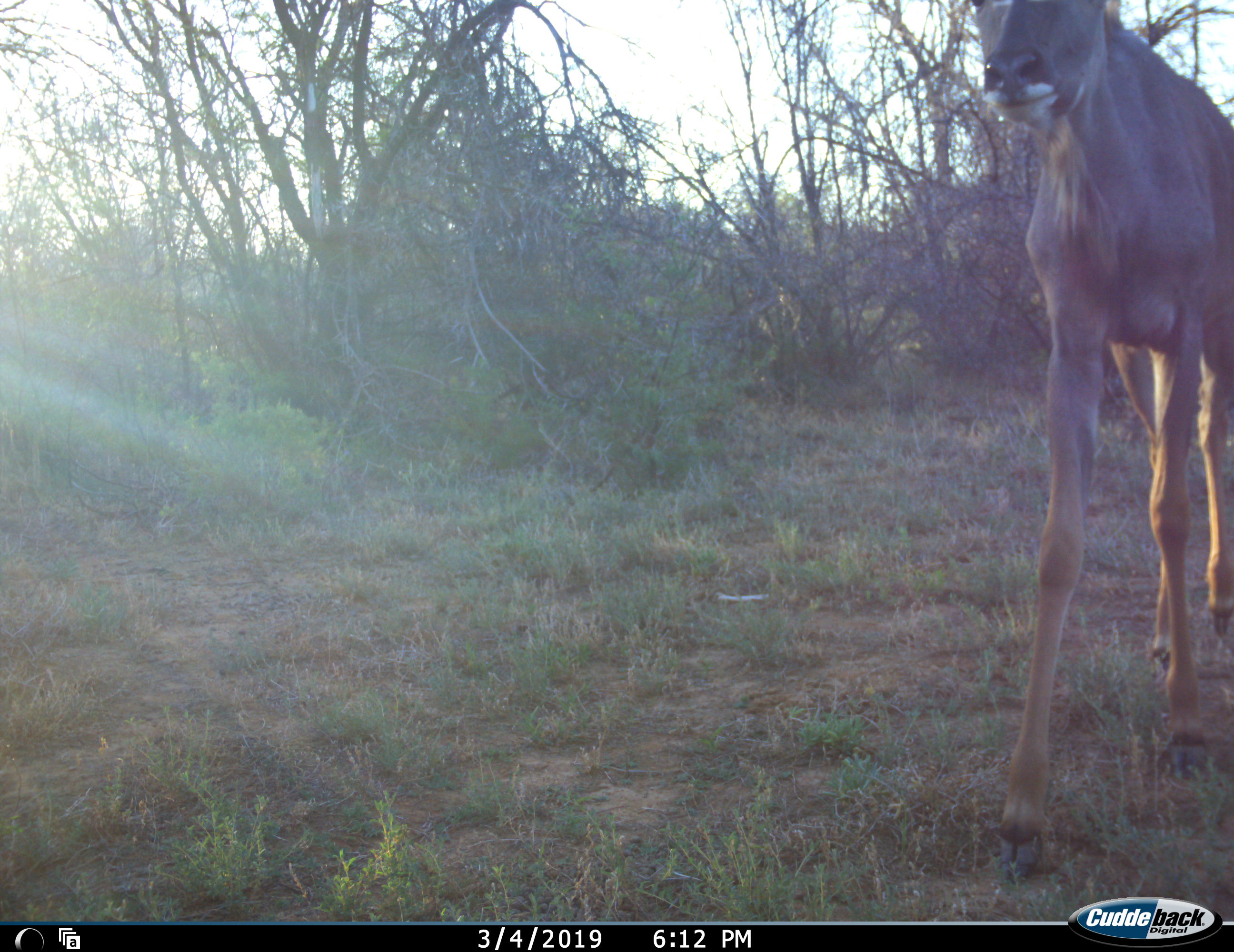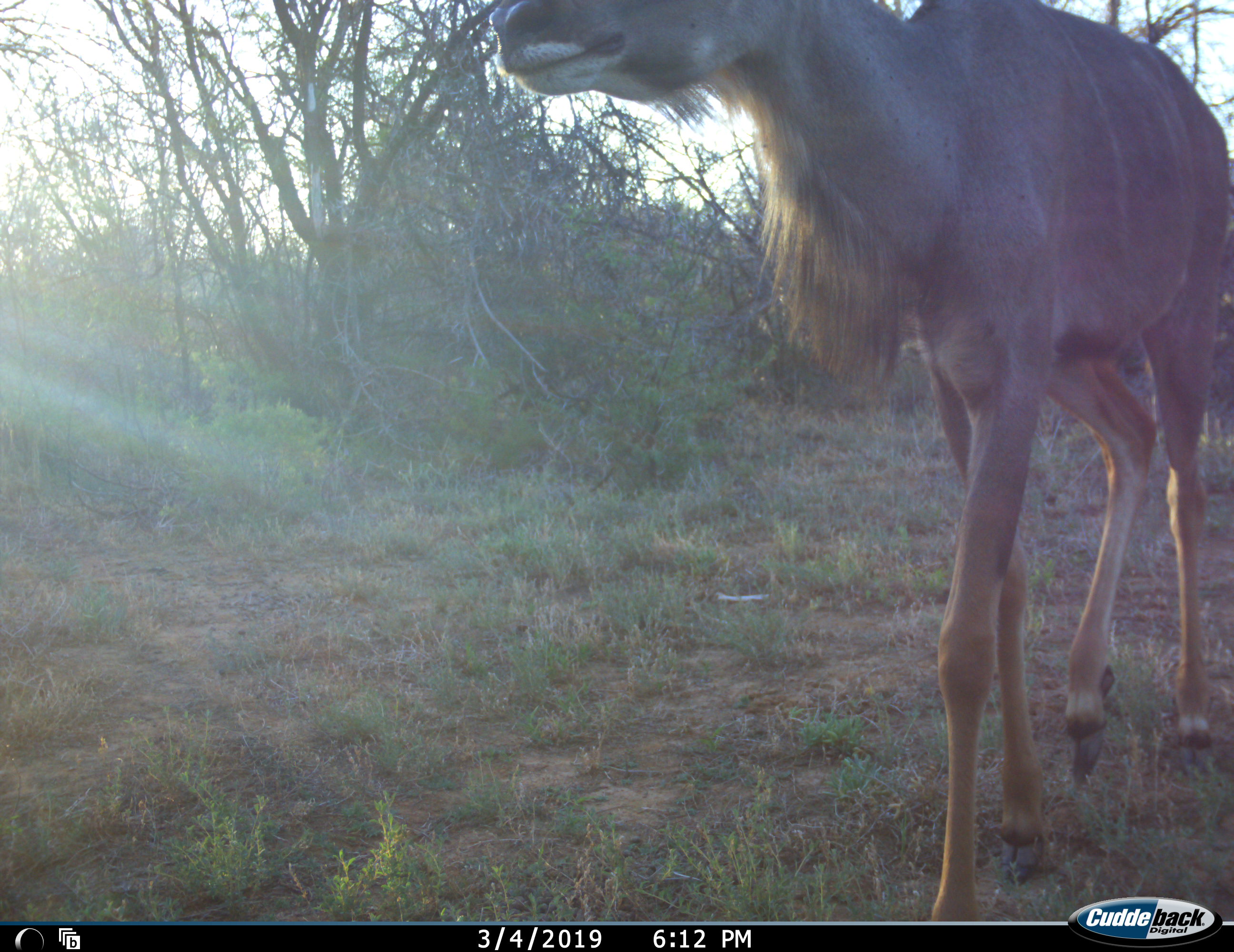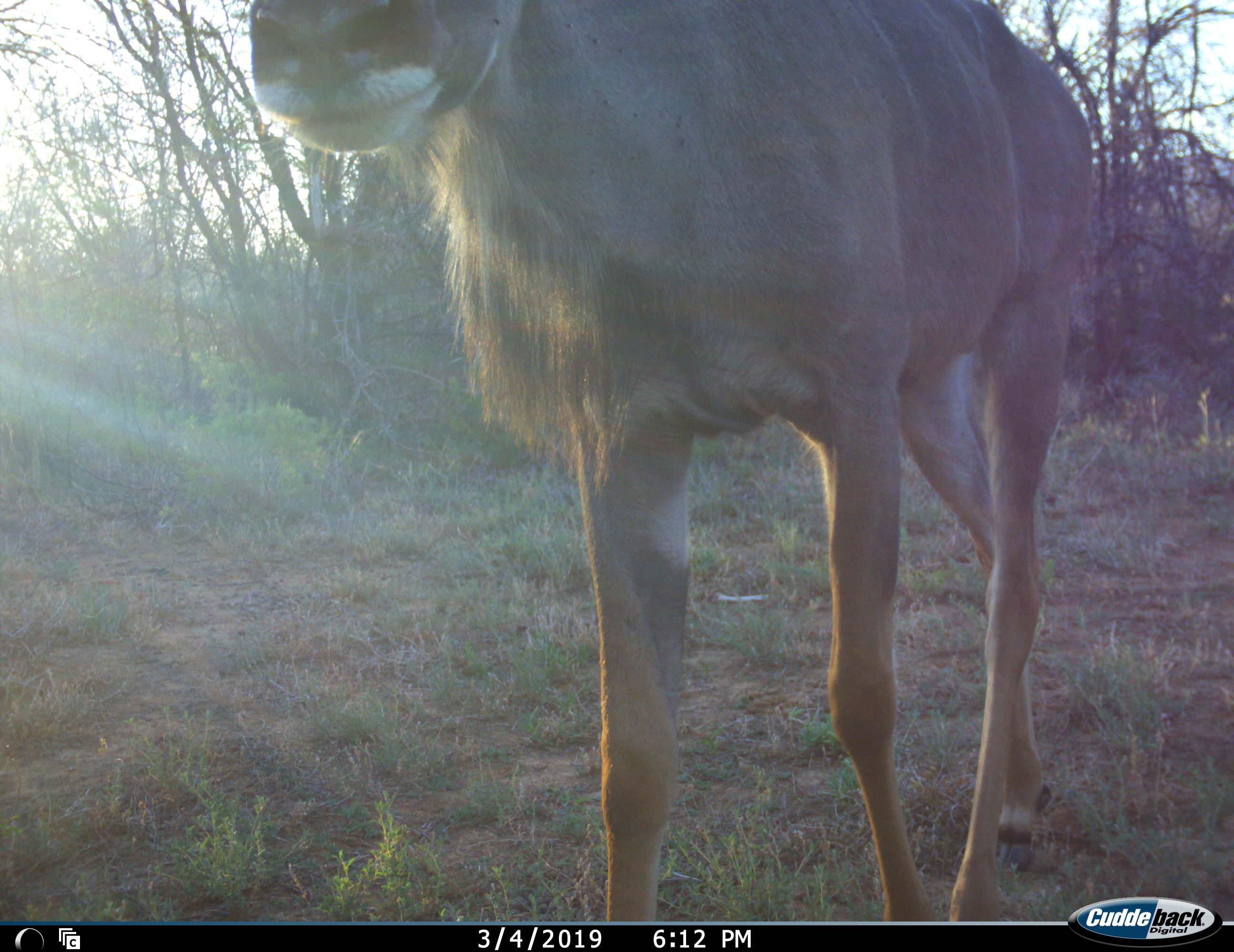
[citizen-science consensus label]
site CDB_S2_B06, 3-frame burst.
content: unidentified animal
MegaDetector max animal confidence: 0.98